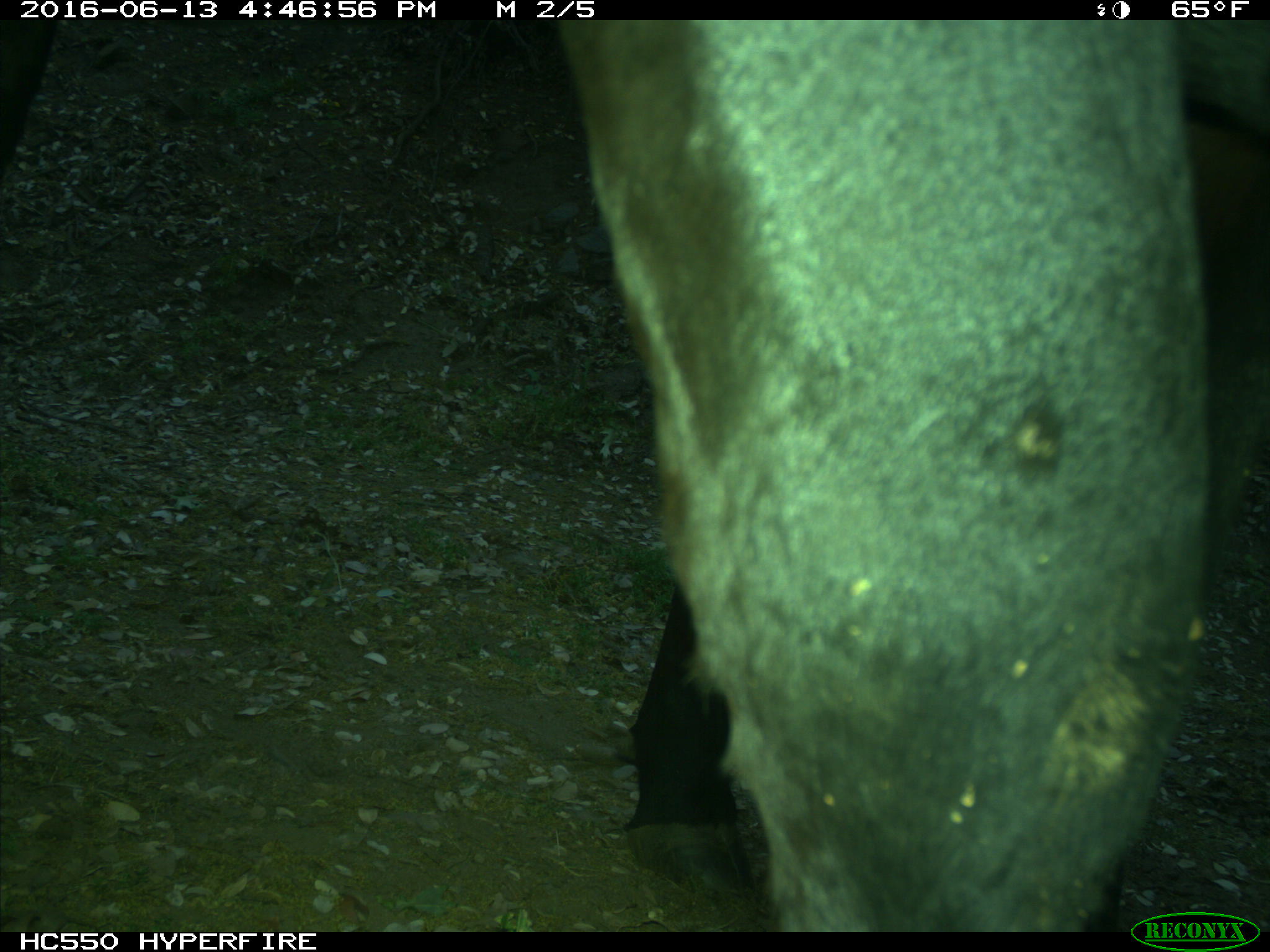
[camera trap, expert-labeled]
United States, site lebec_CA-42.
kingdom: Animalia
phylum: Chordata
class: Mammalia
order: Artiodactyla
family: Bovidae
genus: Bos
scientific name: Bos taurus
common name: domestic cow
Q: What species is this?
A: Bos taurus (domestic cow).